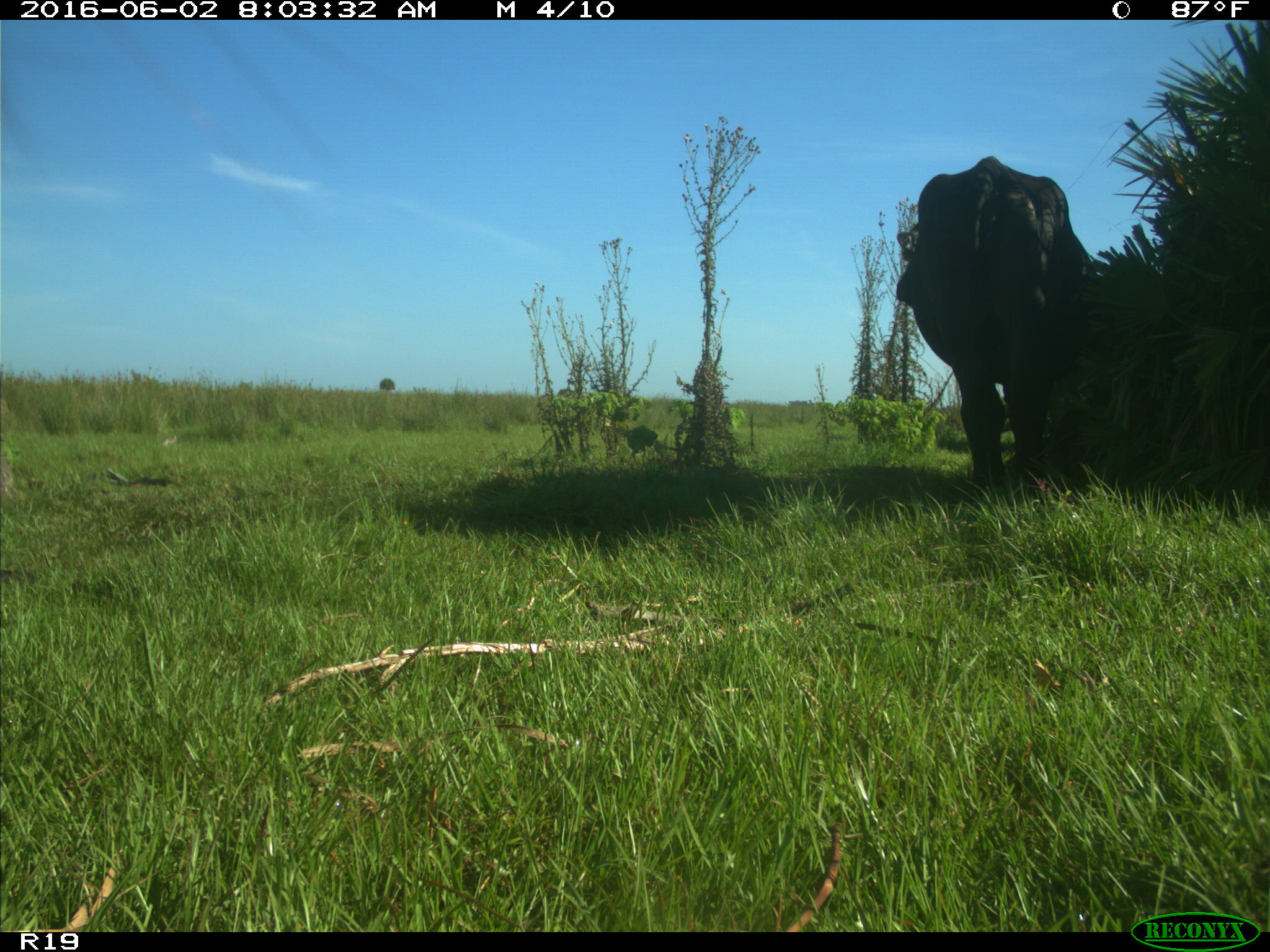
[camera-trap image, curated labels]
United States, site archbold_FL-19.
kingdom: Animalia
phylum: Chordata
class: Mammalia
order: Artiodactyla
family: Bovidae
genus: Bos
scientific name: Bos taurus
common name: domestic cow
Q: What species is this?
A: Bos taurus (domestic cow).